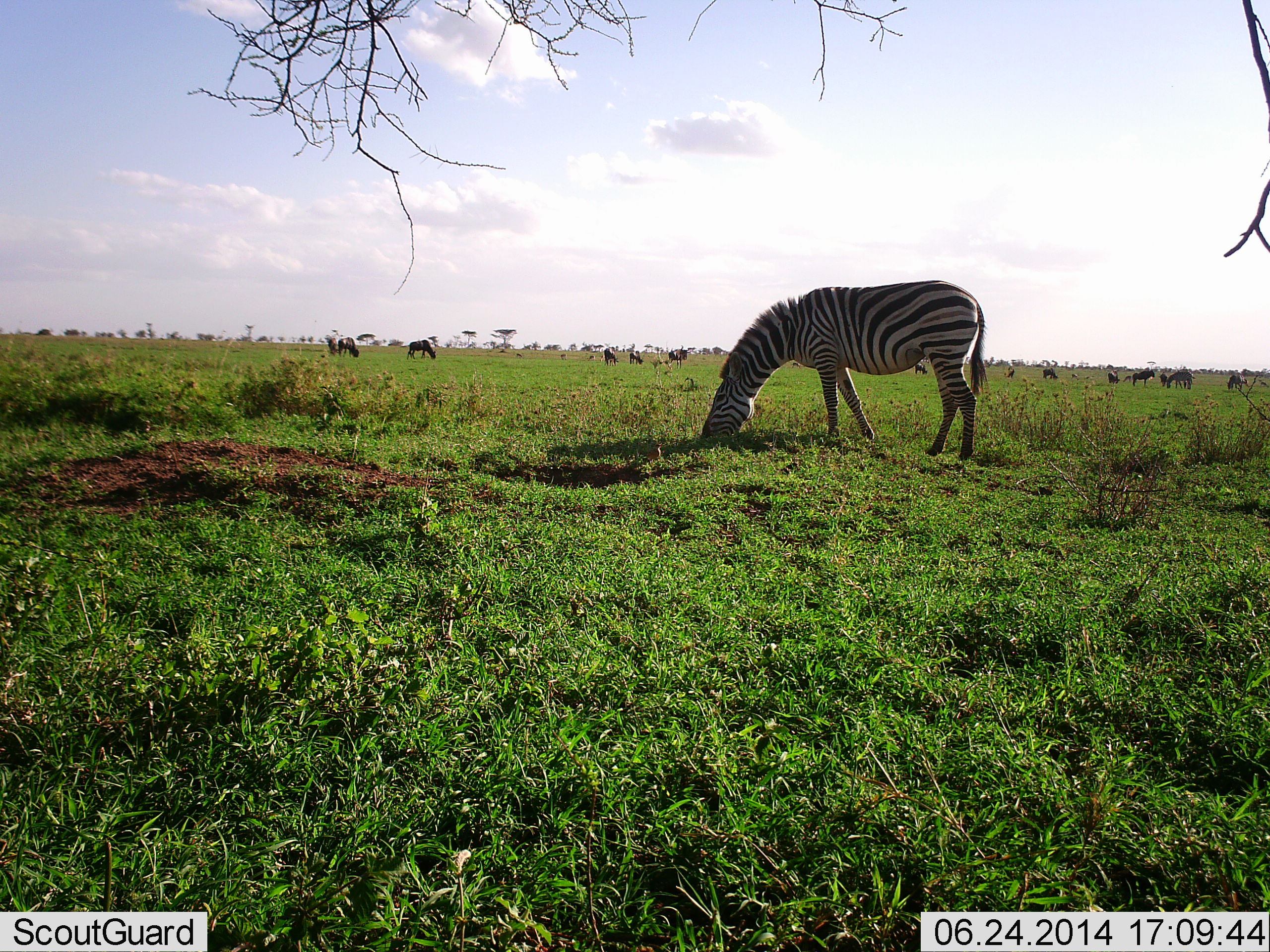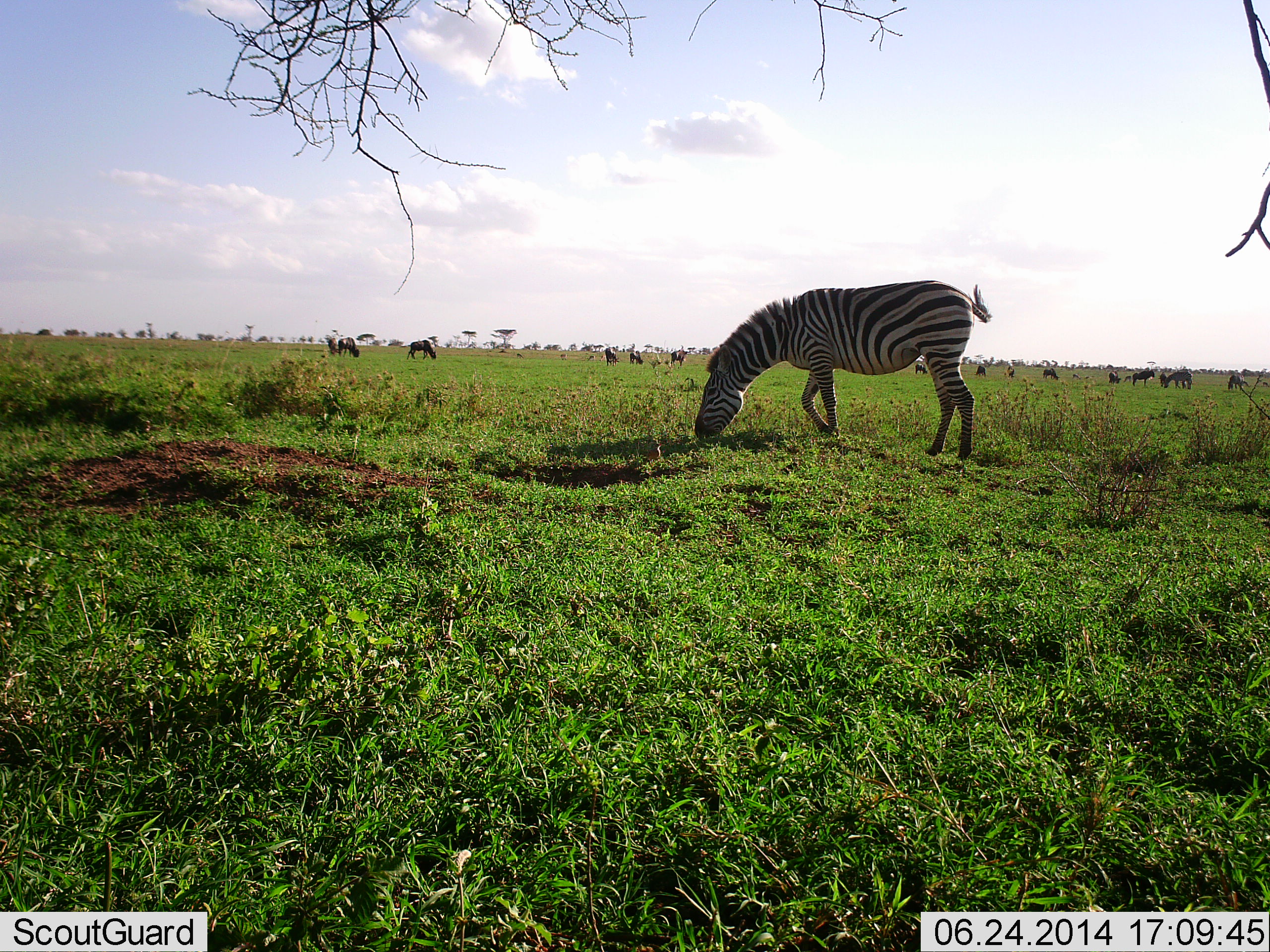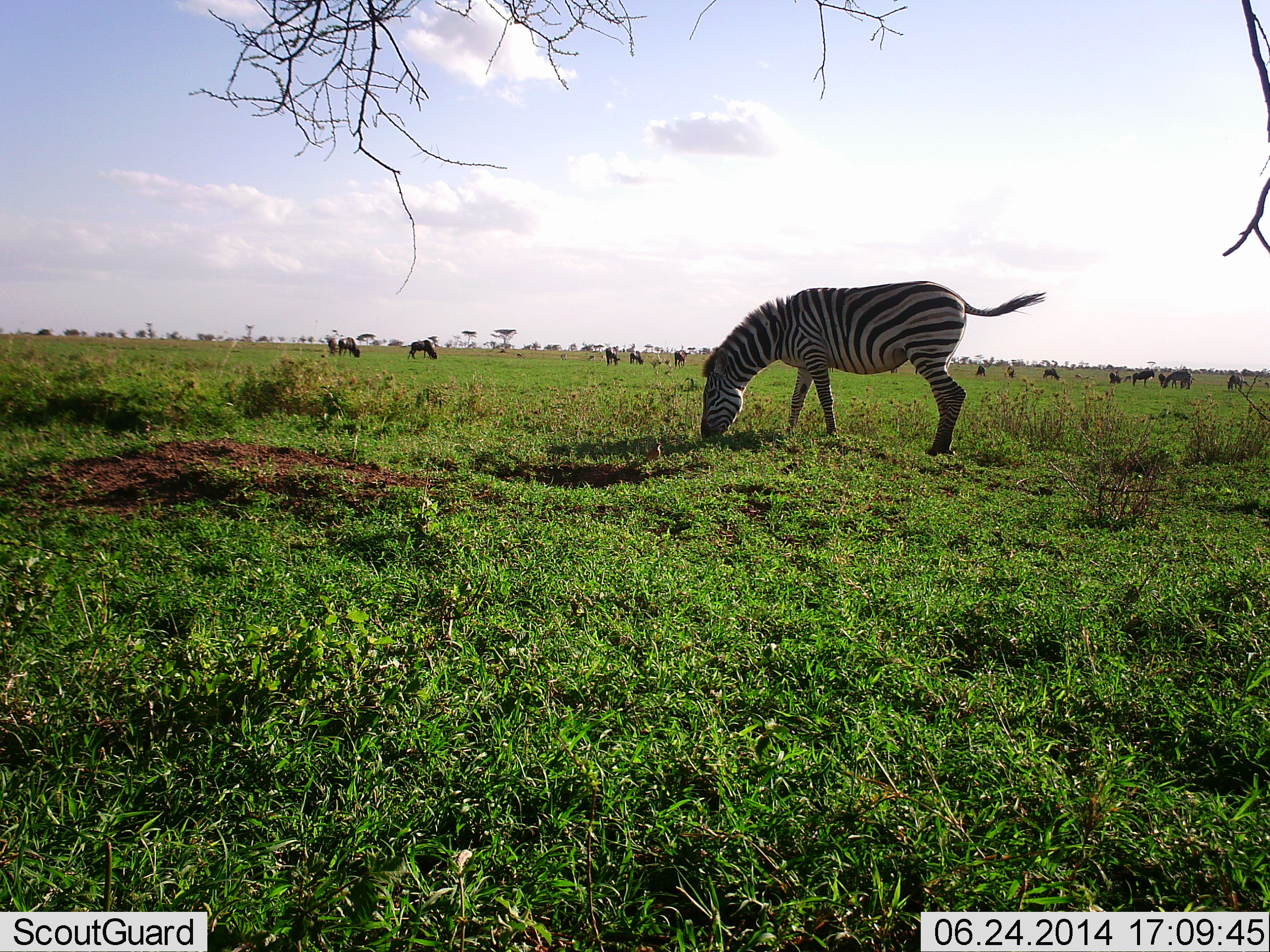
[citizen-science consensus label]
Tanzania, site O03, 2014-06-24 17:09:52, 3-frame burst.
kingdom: Animalia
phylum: Chordata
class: Mammalia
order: Artiodactyla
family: Bovidae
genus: Connochaetes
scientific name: Connochaetes taurinus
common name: blue wildebeest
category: wildebeest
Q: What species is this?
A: Wildebeest (blue wildebeest) (Connochaetes taurinus).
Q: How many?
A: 11-50.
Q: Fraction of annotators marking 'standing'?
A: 30%.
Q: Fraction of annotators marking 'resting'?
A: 0%.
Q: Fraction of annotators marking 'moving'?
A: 20%.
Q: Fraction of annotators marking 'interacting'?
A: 0%.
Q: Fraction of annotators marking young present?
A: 0%.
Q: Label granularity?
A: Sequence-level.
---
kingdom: Animalia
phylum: Chordata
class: Mammalia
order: Perissodactyla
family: Equidae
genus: Equus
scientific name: Equus quagga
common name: plains zebra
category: zebra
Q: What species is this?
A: Zebra (plains zebra) (Equus quagga).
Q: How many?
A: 1.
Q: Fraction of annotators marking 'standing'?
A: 20%.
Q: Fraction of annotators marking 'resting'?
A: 0%.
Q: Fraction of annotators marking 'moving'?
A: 0%.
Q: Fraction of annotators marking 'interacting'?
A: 0%.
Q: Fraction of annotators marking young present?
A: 0%.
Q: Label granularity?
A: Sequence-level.